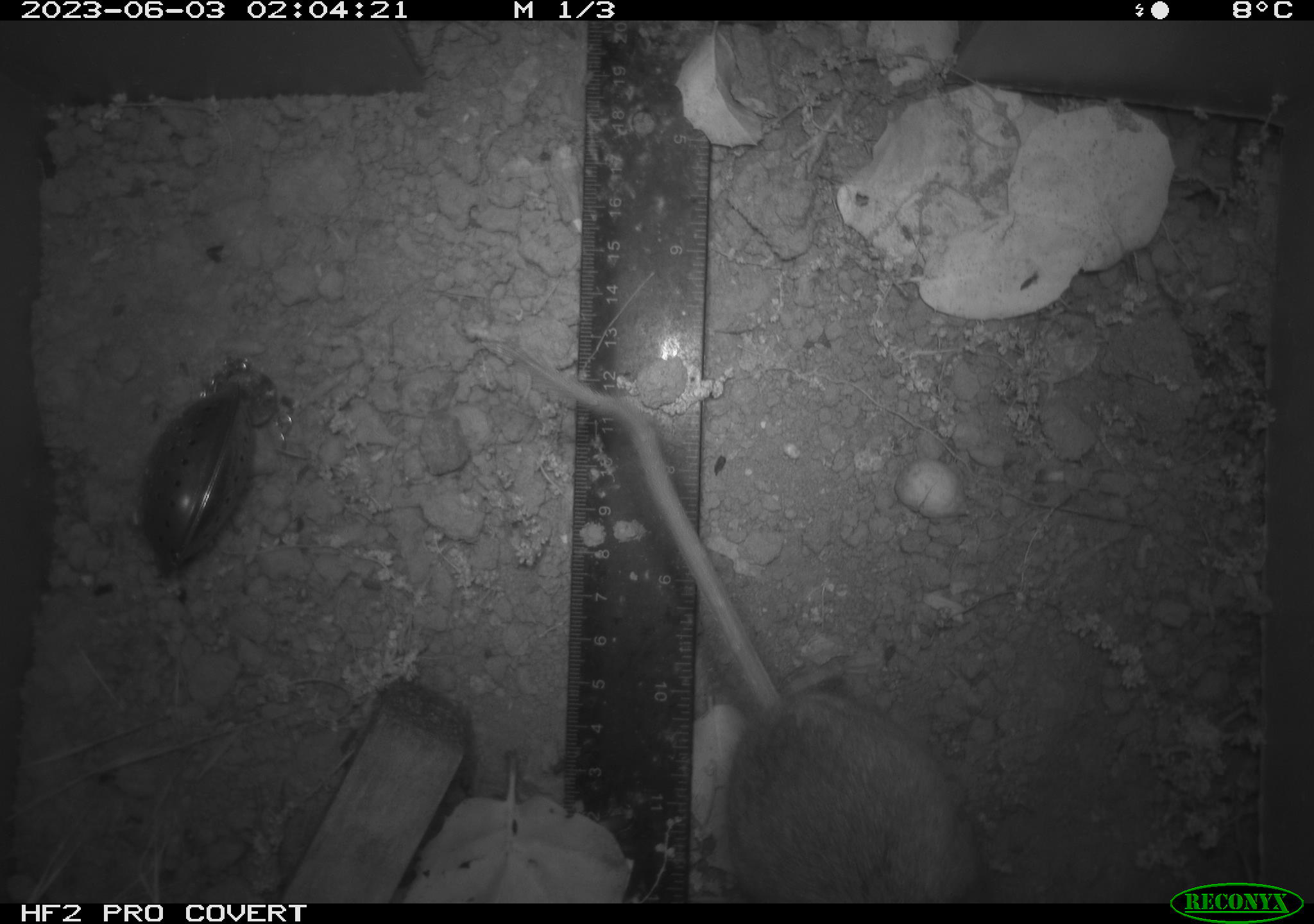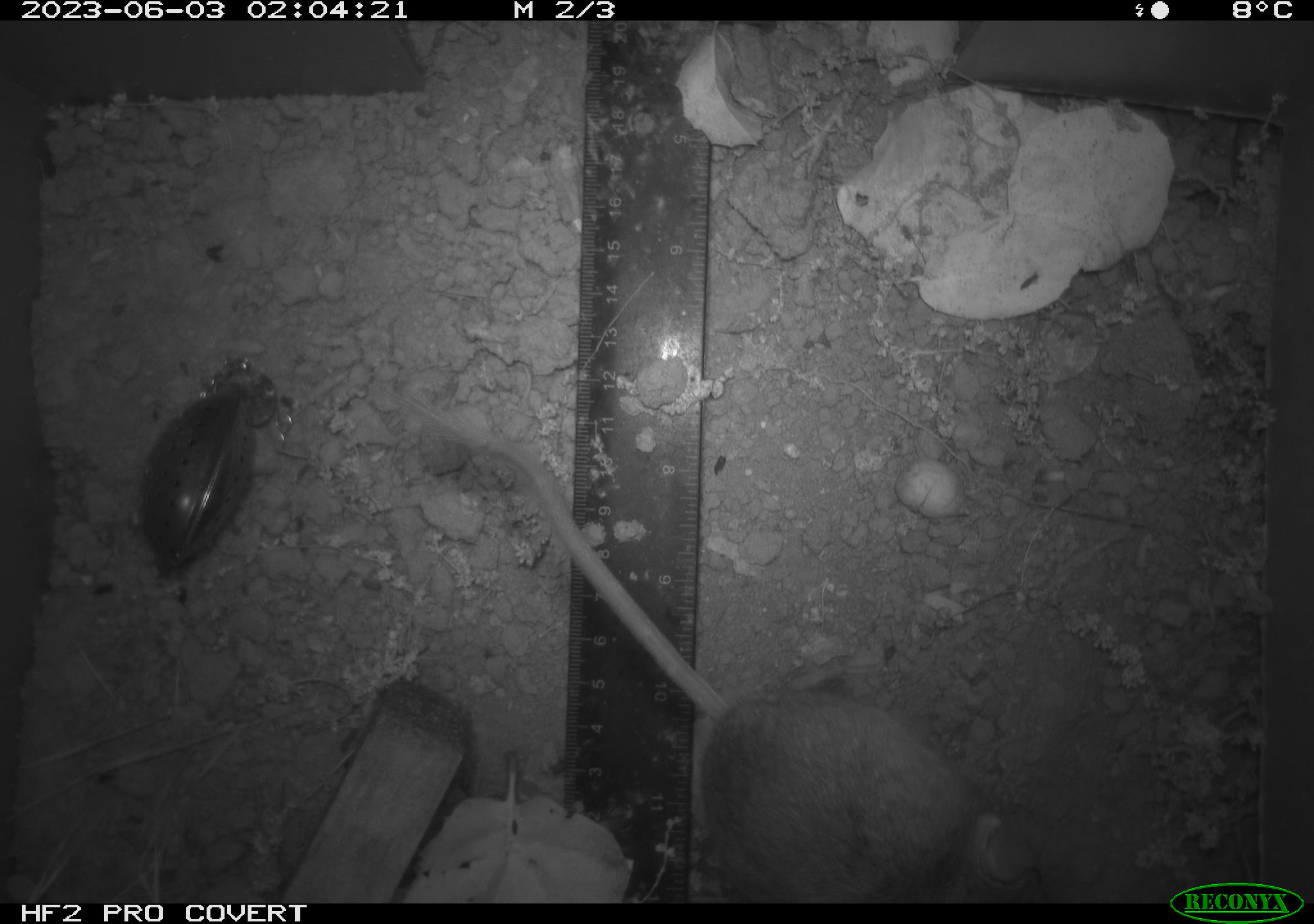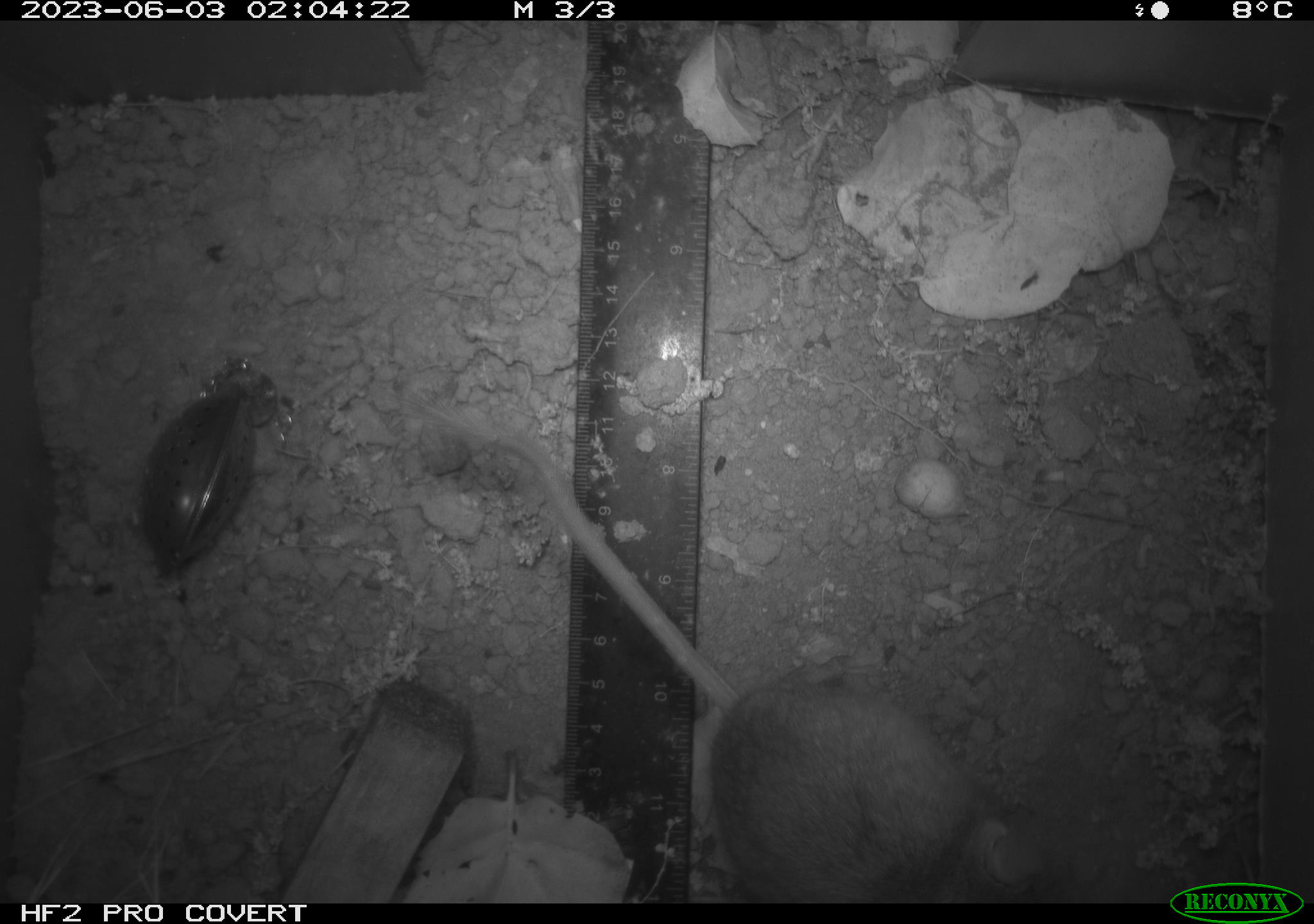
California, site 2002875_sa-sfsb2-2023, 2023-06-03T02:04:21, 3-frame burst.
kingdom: Animalia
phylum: Chordata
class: Mammalia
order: Rodentia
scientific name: Rodentia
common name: mouse species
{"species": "mouse species (Rodentia)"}